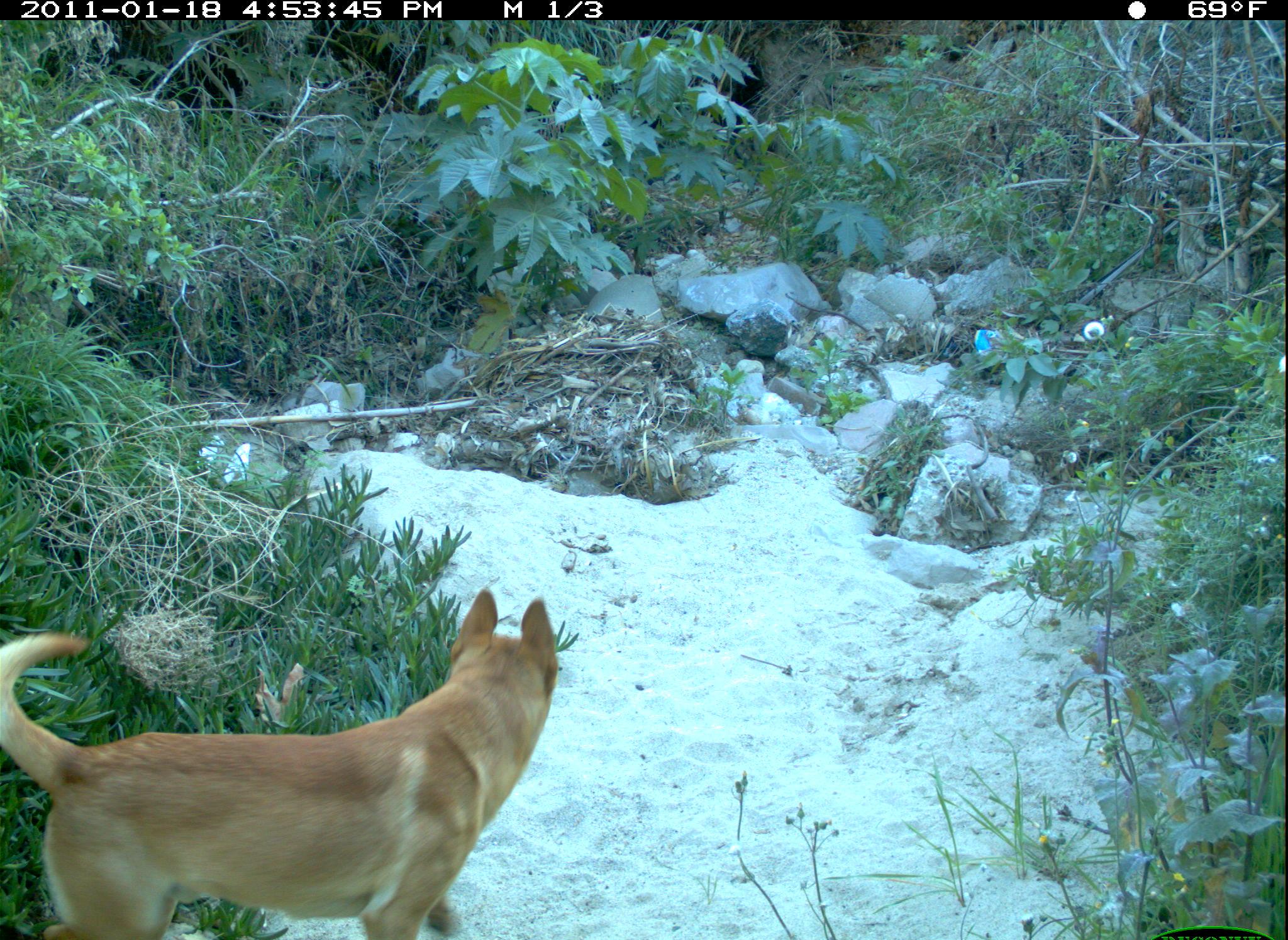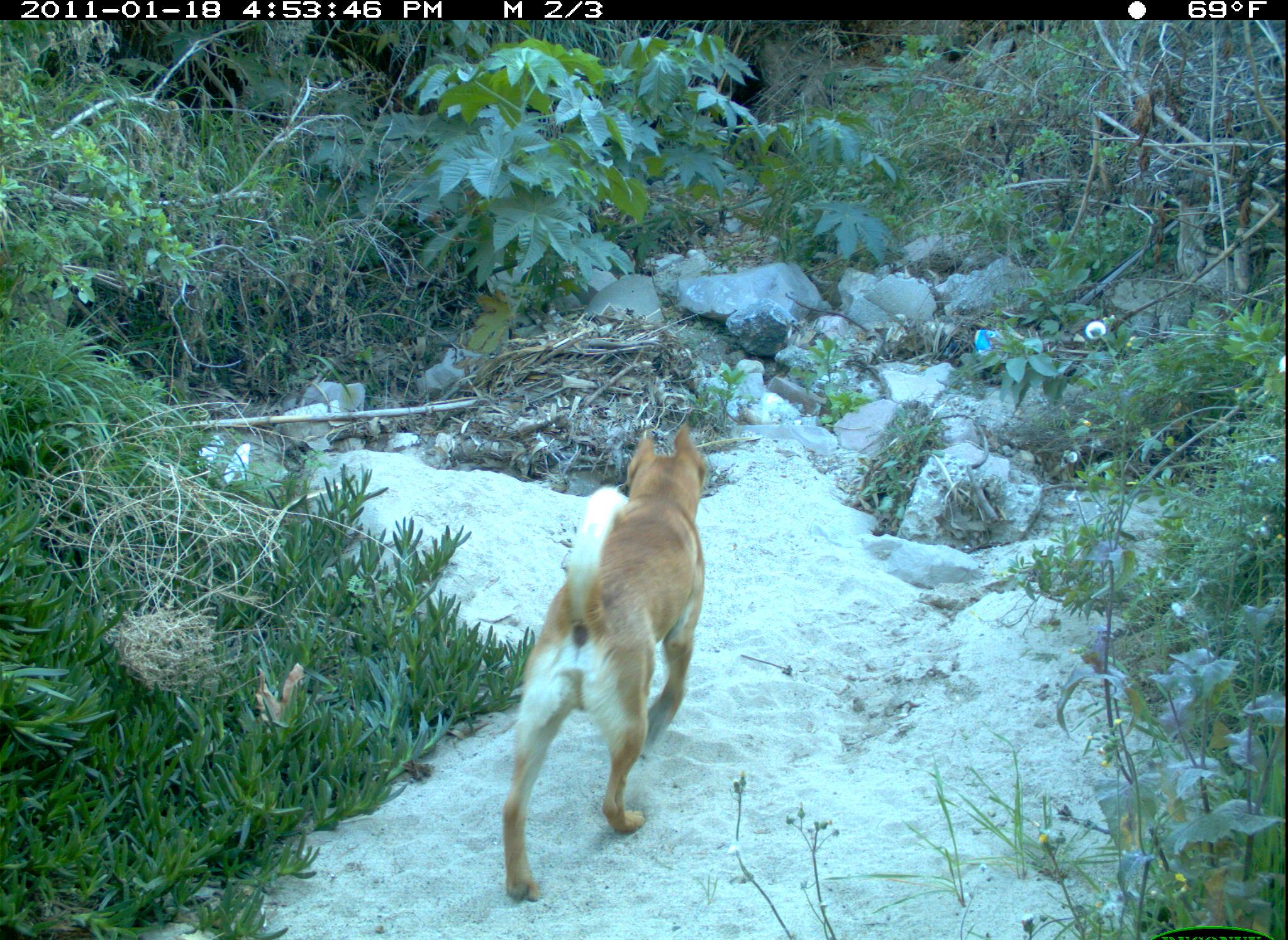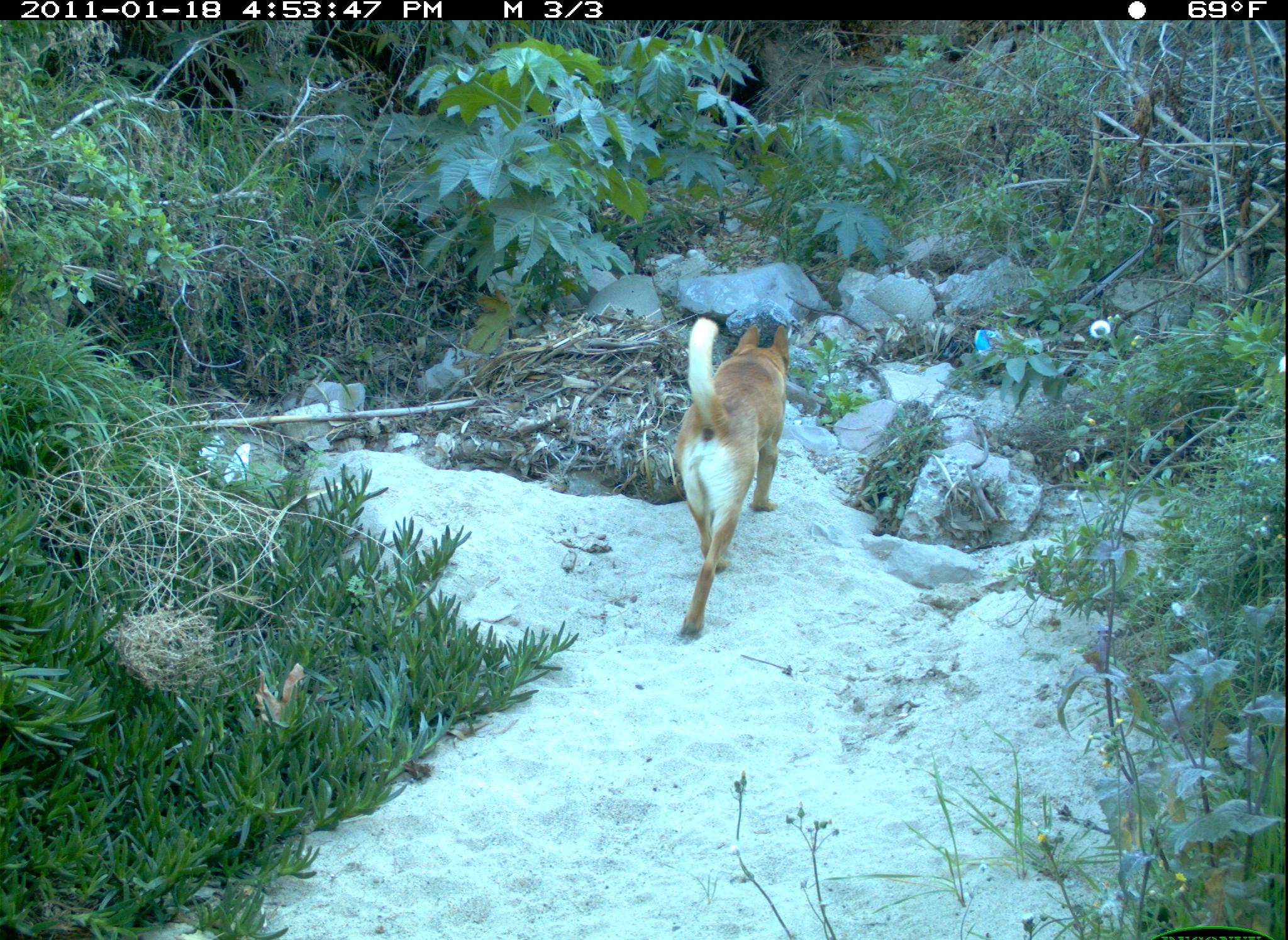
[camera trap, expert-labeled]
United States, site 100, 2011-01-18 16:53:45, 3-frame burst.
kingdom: Animalia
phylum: Chordata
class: Mammalia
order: Carnivora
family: Canidae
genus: Canis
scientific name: Canis familiaris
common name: domestic dog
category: dog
Dog (domestic dog) (Canis familiaris).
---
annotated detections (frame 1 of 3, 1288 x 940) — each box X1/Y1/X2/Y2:
dog: 0/588/562/940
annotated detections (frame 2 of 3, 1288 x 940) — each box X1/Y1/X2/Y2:
dog: 486/399/715/916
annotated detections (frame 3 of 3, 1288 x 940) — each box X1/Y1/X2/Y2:
dog: 647/290/826/651